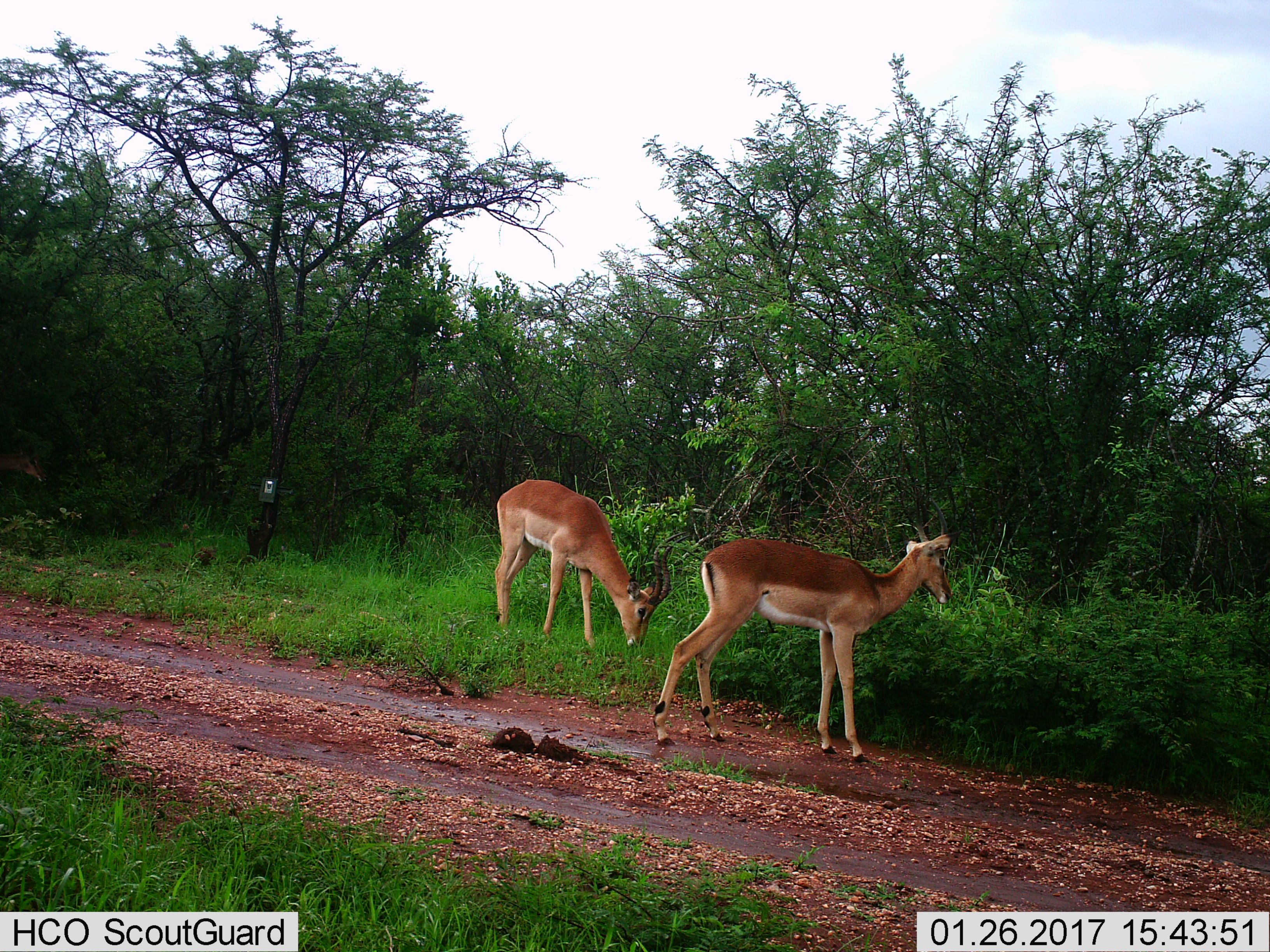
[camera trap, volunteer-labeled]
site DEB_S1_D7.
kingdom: Animalia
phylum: Chordata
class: Mammalia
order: Artiodactyla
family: Bovidae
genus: Aepyceros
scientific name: Aepyceros melampus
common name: impala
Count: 2.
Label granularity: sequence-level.